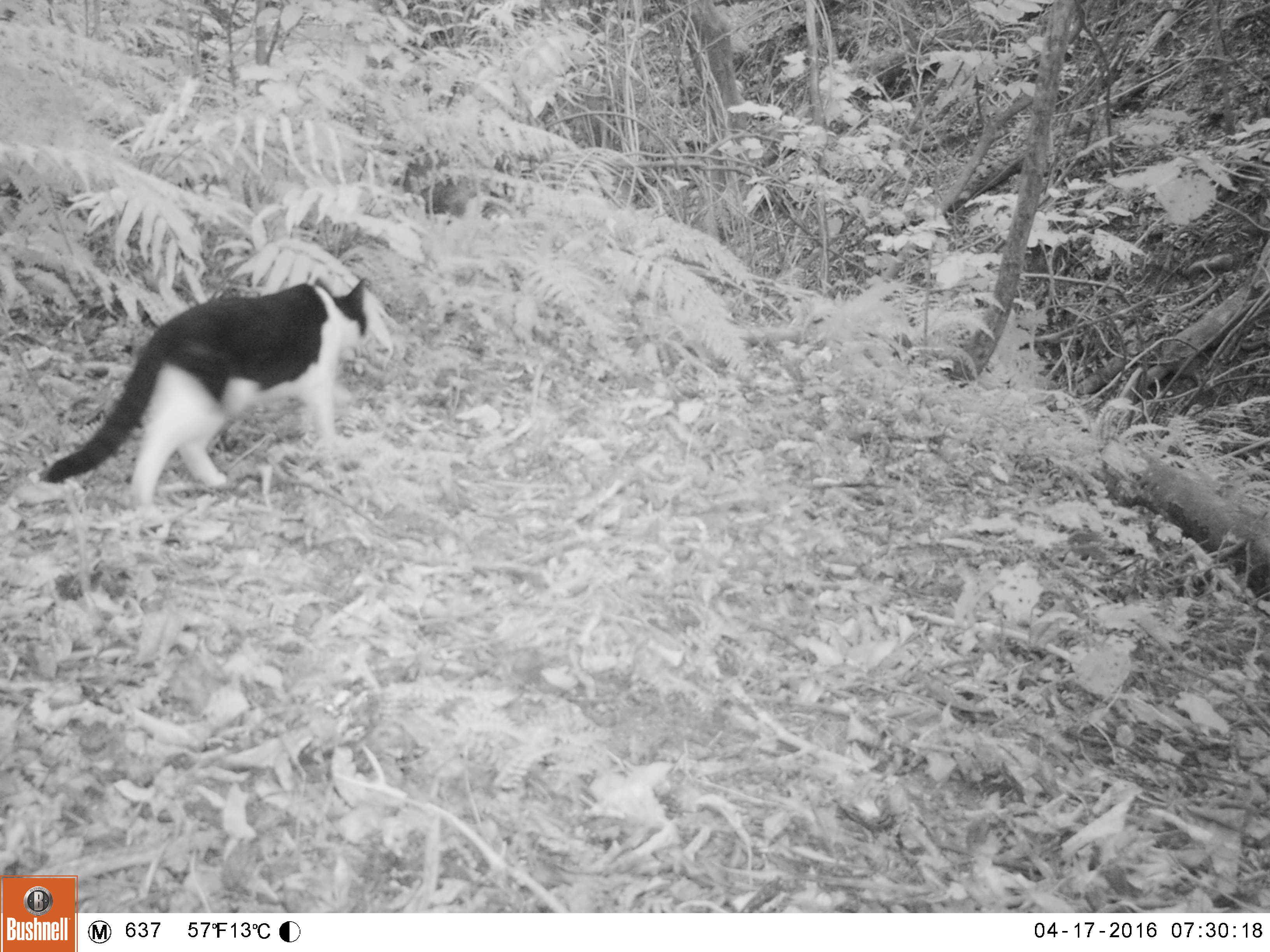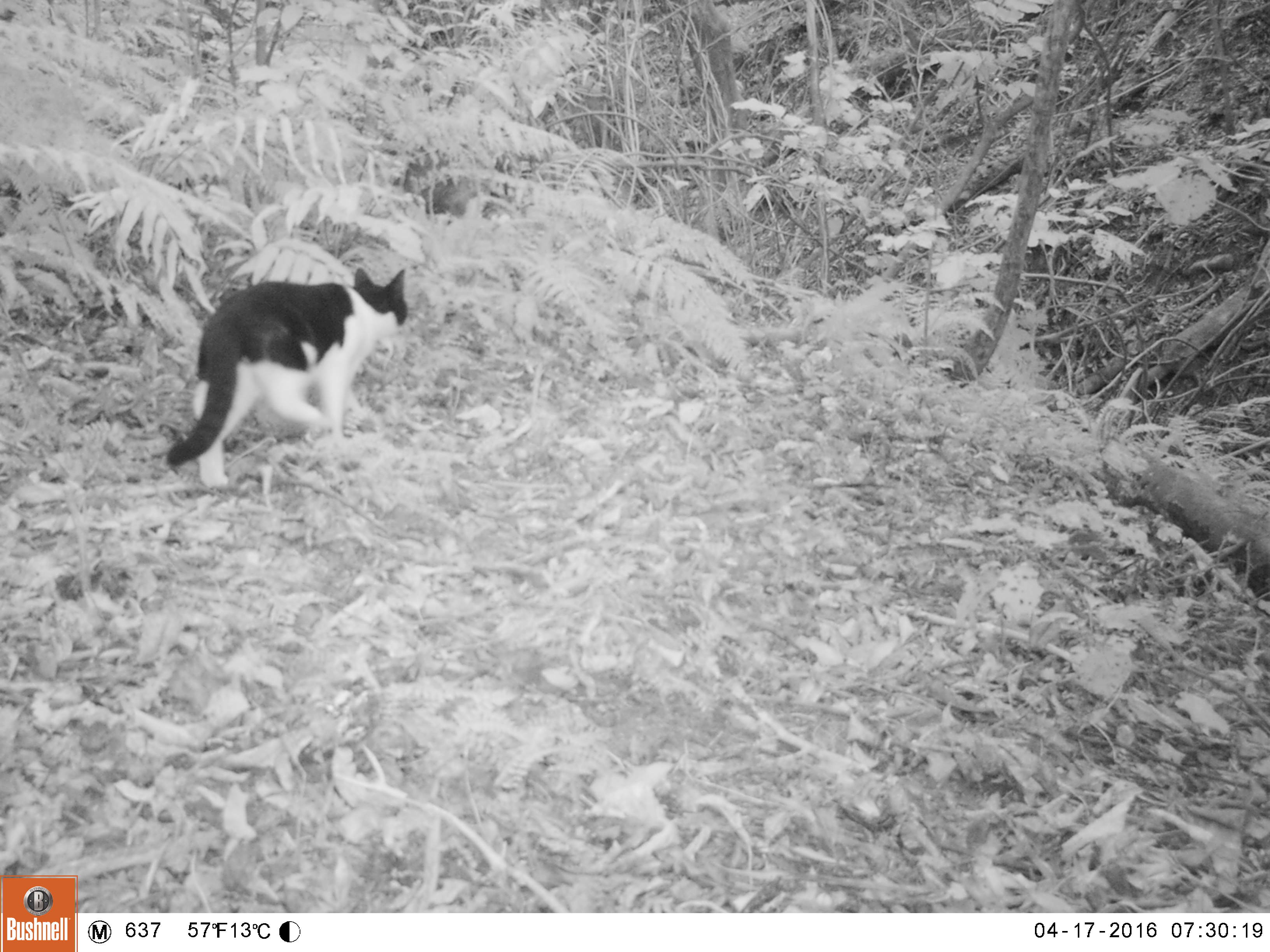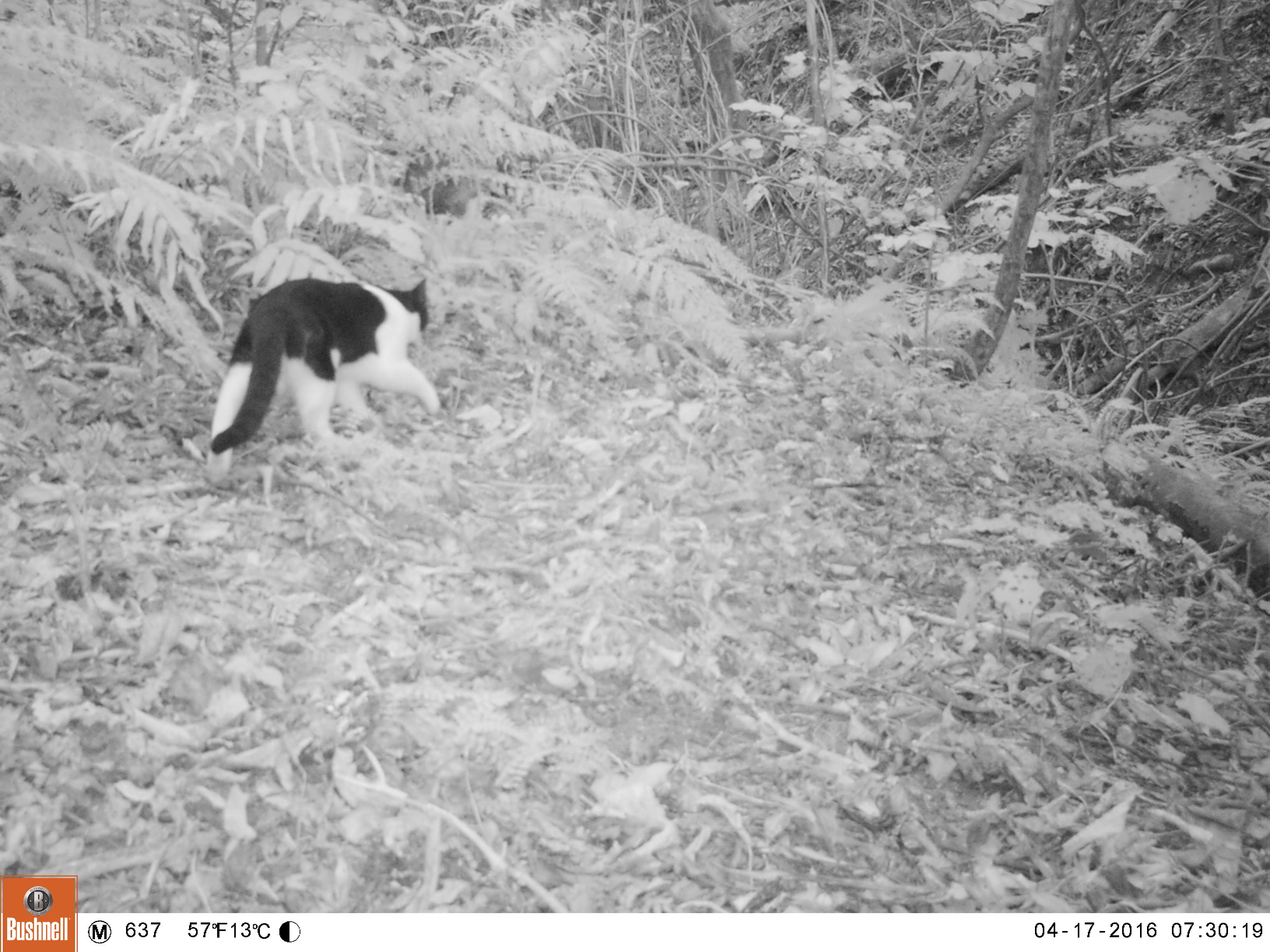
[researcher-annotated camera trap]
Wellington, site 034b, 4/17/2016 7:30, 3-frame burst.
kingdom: Animalia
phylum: Chordata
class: Mammalia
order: Carnivora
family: Felidae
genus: Felis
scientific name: Felis catus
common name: cat